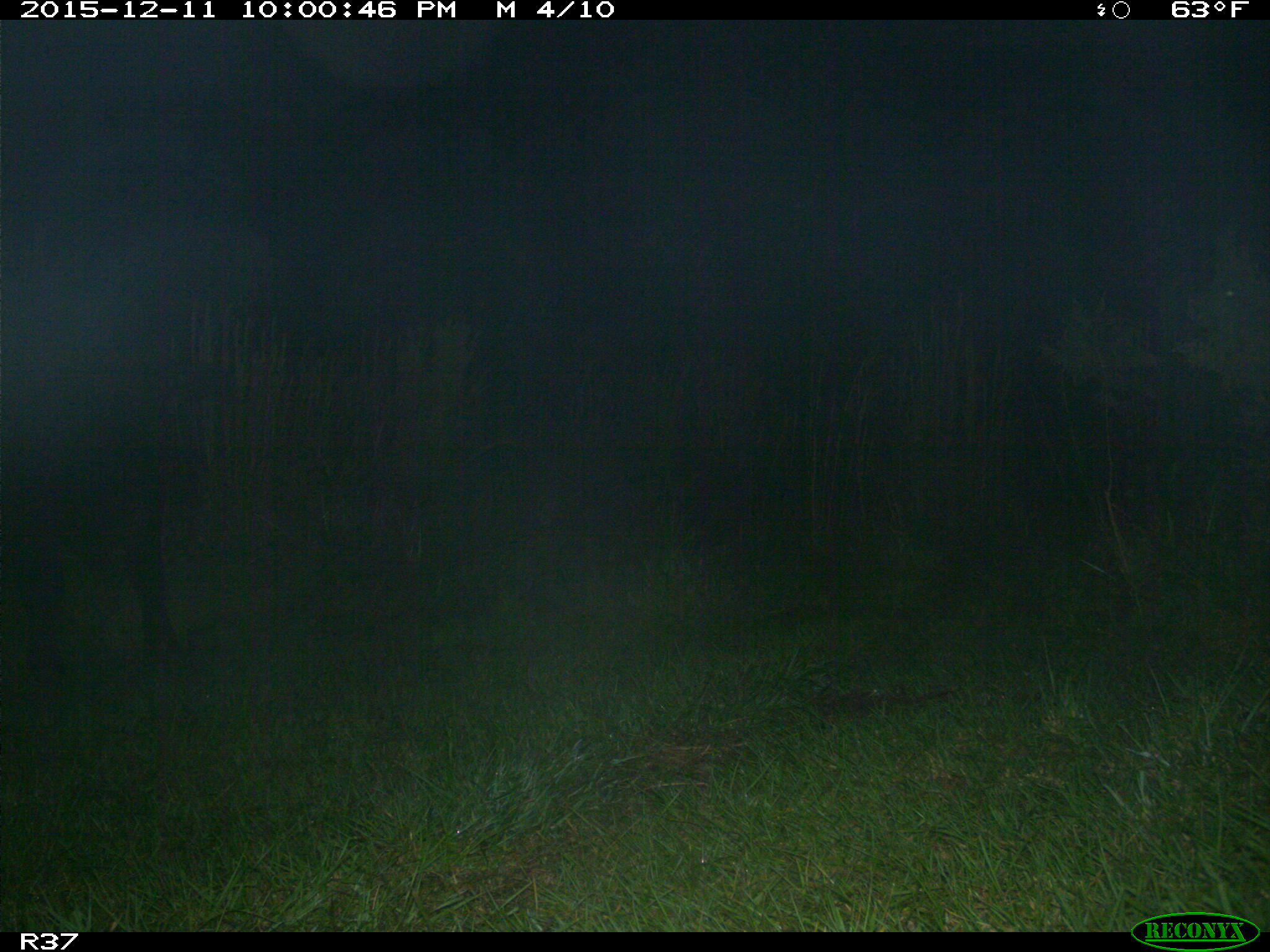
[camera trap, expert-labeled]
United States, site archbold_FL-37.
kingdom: Animalia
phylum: Chordata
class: Mammalia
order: Artiodactyla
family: Bovidae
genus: Bos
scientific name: Bos taurus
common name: domestic cow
Bos taurus (domestic cow).